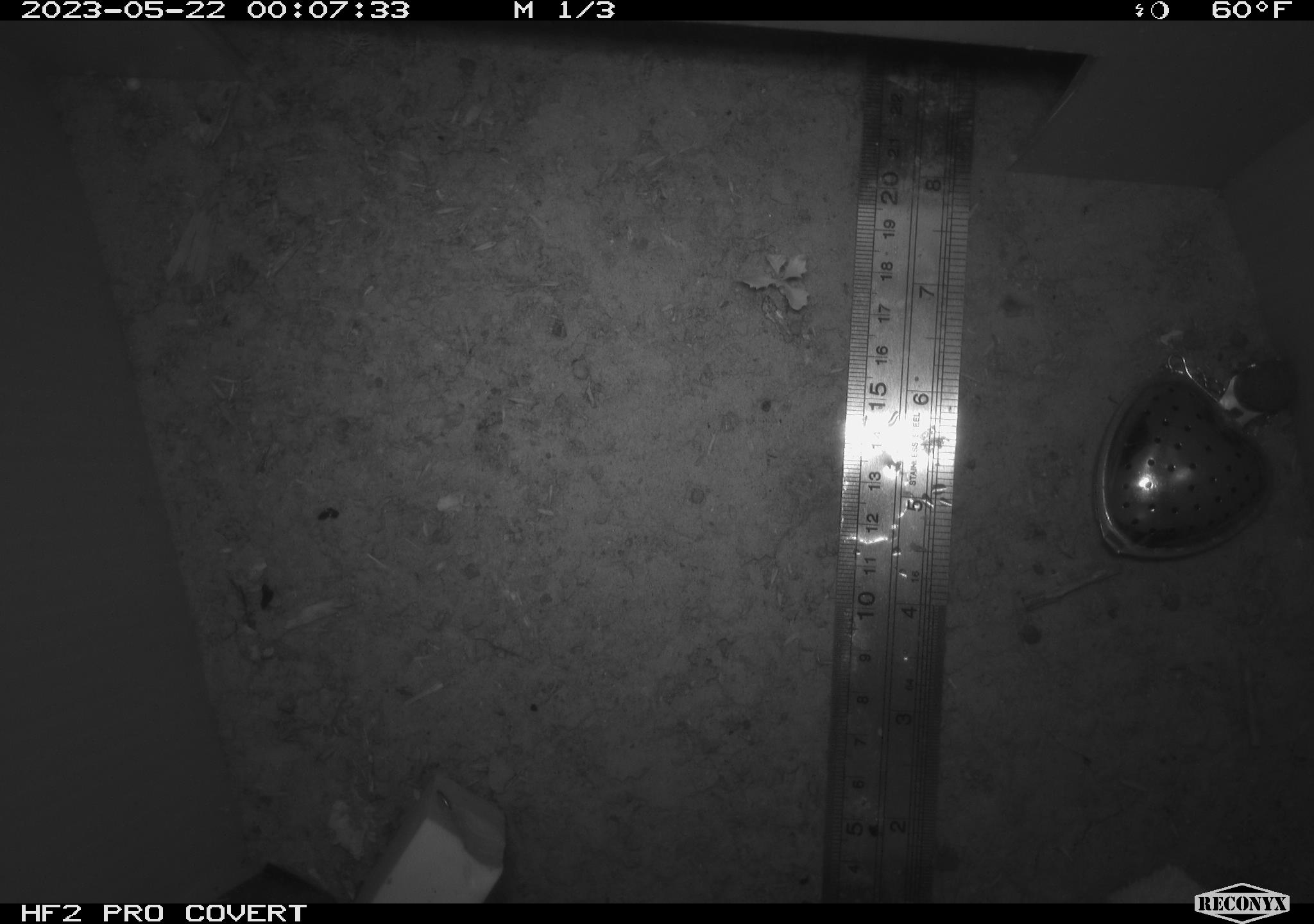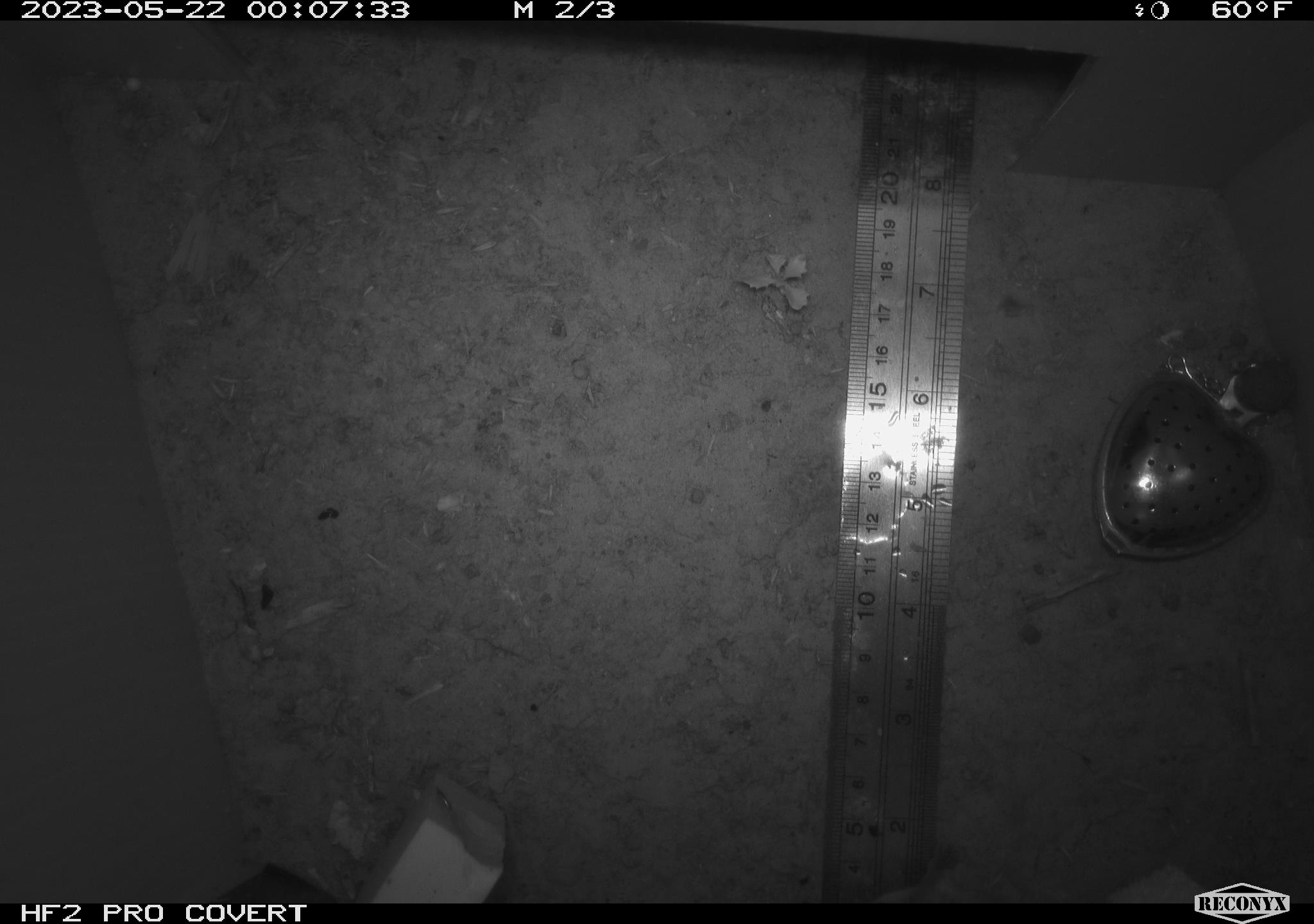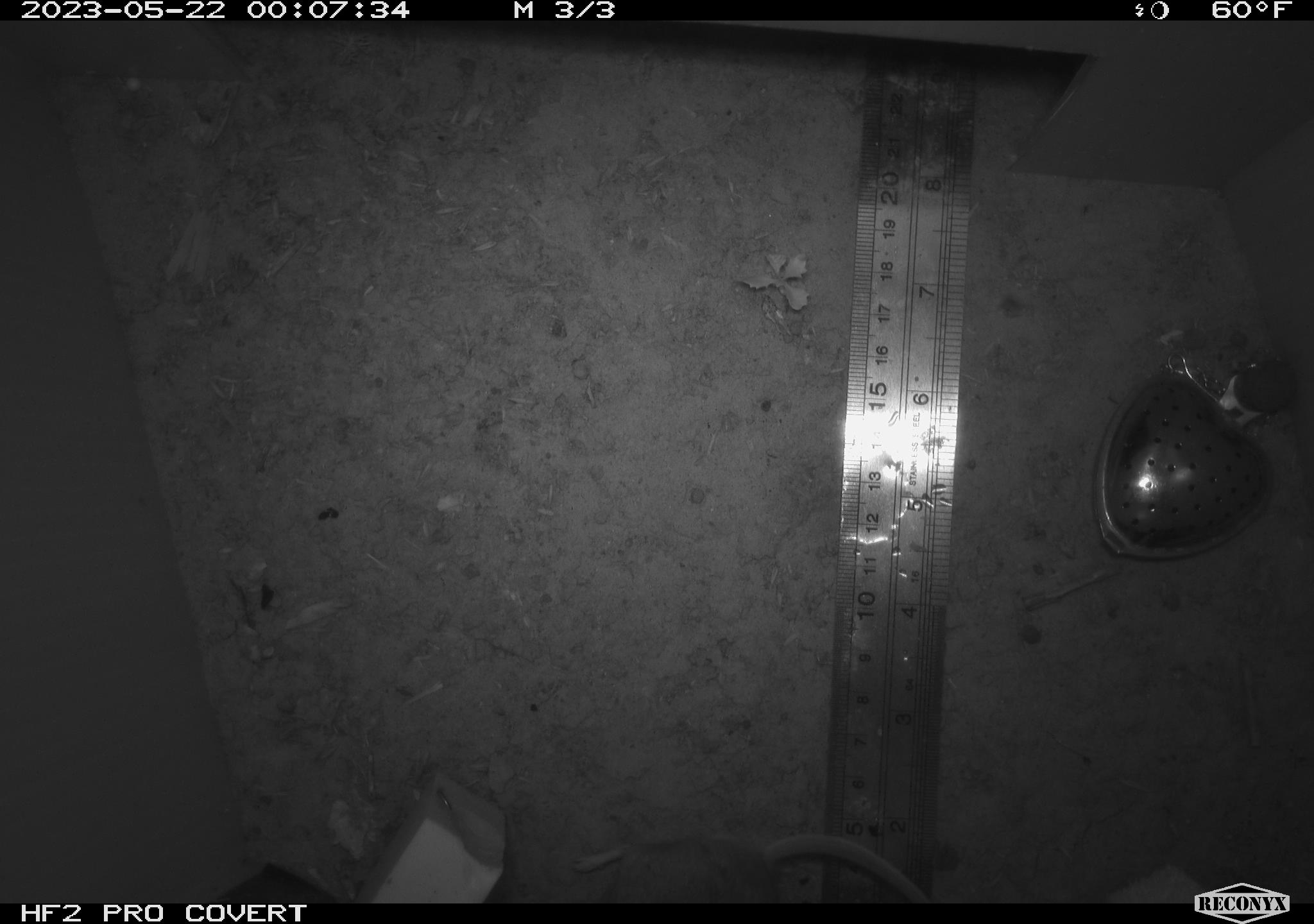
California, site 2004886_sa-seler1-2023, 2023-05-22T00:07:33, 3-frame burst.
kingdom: Animalia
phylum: Chordata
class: Mammalia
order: Lagomorpha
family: Leporidae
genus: Sylvilagus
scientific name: Sylvilagus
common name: cottontail rabbits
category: sylvilagus species